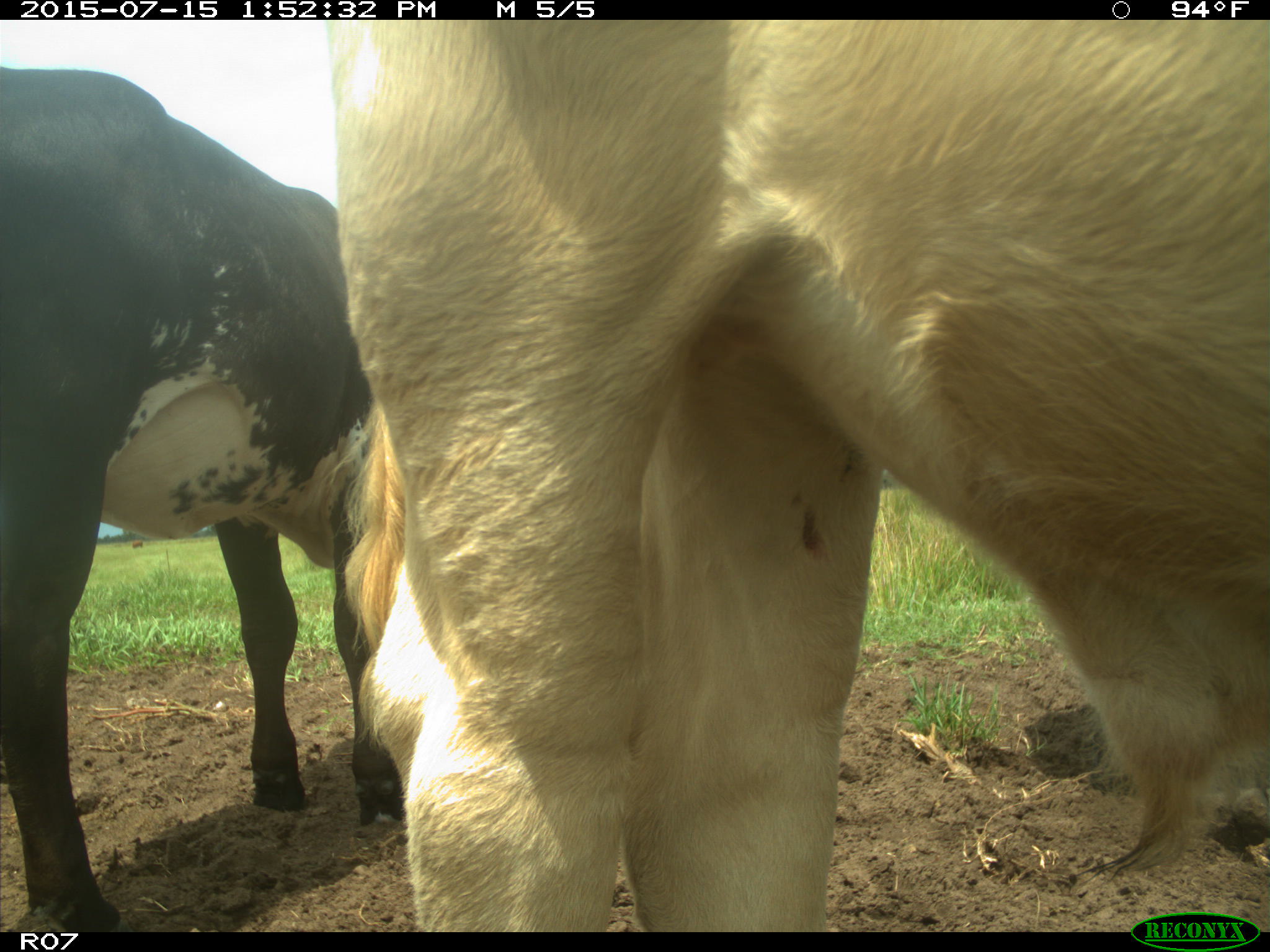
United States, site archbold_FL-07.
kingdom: Animalia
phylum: Chordata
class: Mammalia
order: Artiodactyla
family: Bovidae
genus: Bos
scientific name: Bos taurus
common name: domestic cow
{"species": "Bos taurus (domestic cow)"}